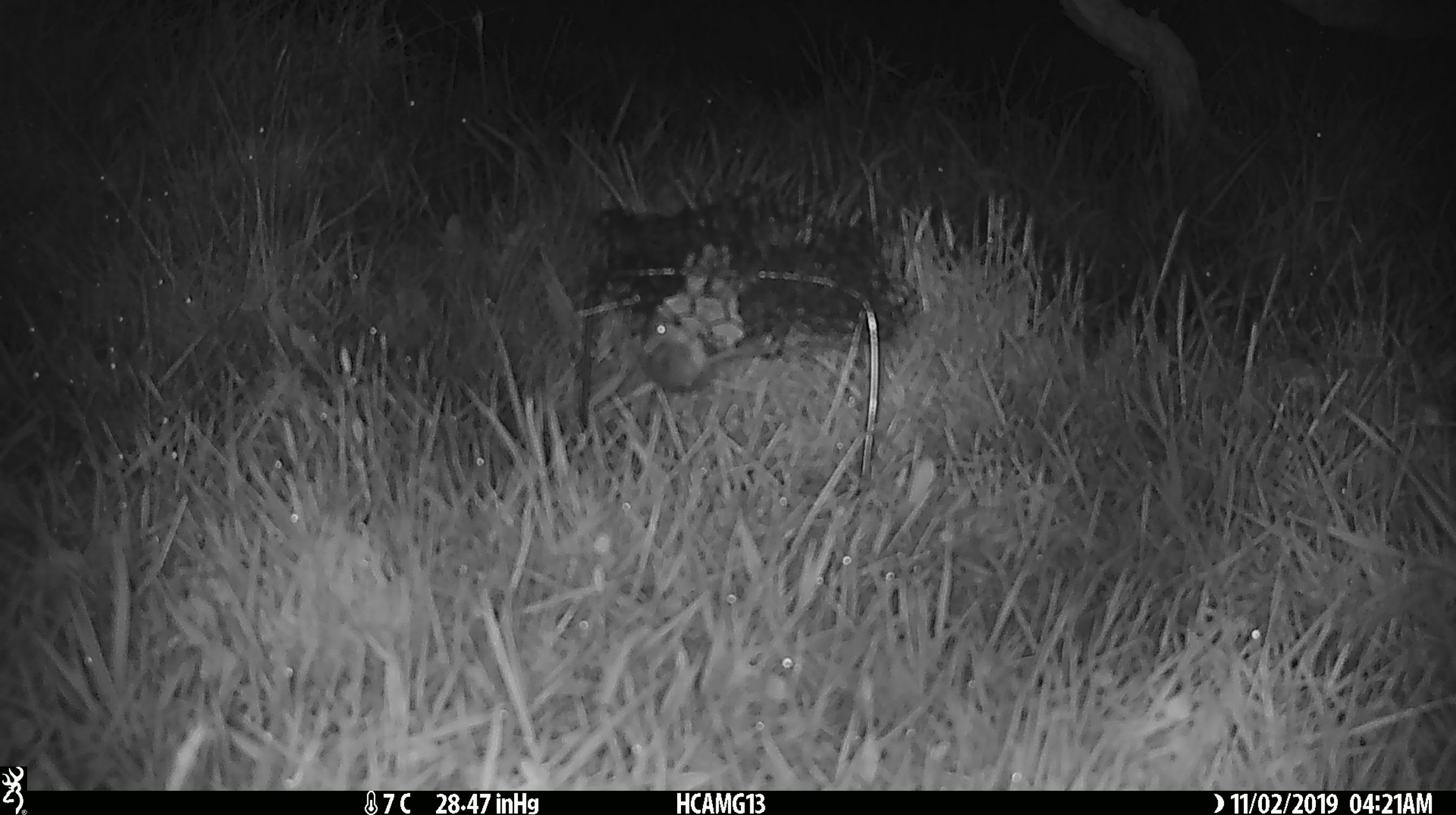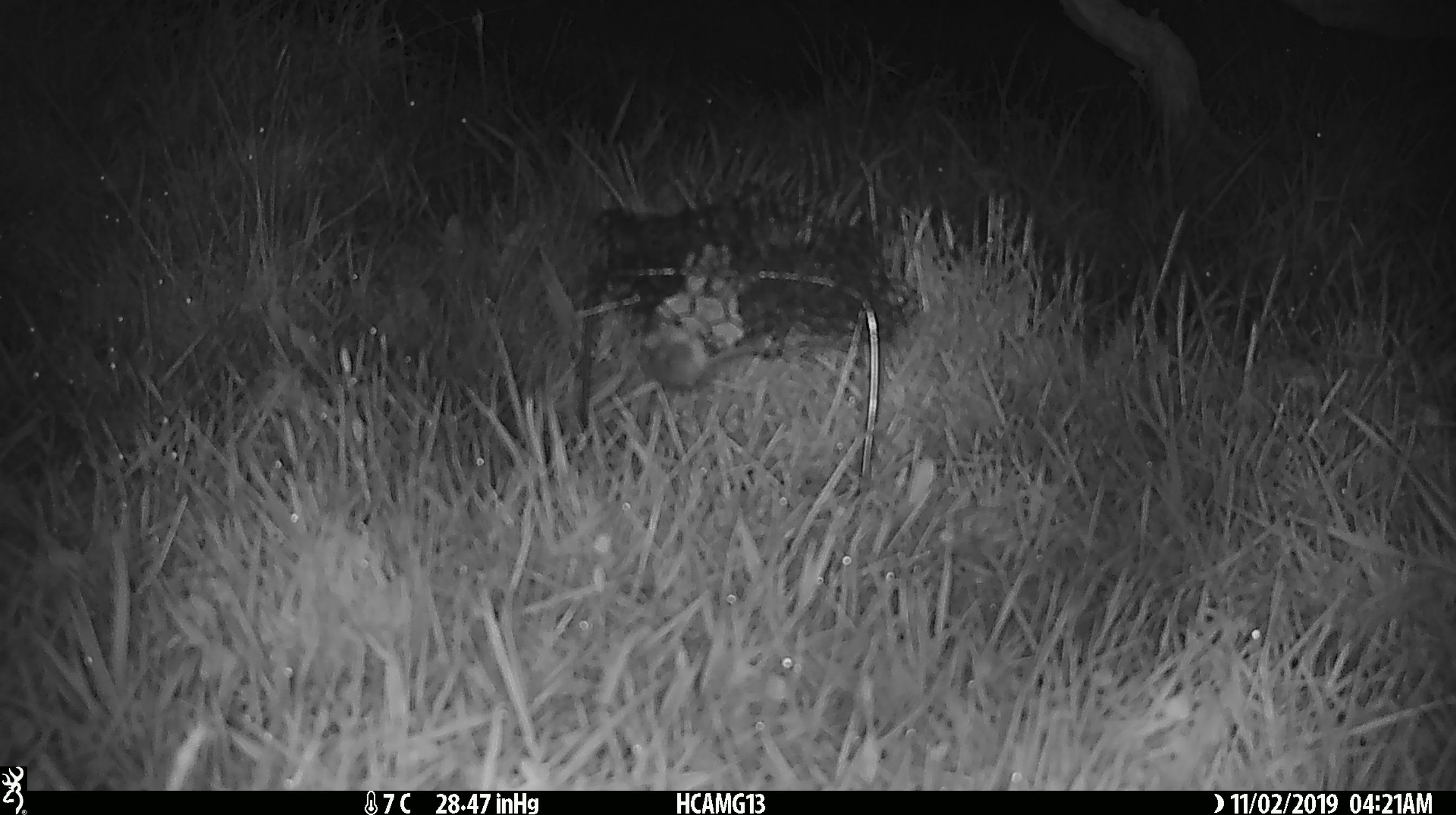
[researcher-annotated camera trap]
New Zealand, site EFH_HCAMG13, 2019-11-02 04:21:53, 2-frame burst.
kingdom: Animalia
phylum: Chordata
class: Mammalia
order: Rodentia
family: Muridae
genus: Mus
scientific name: Mus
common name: mouse